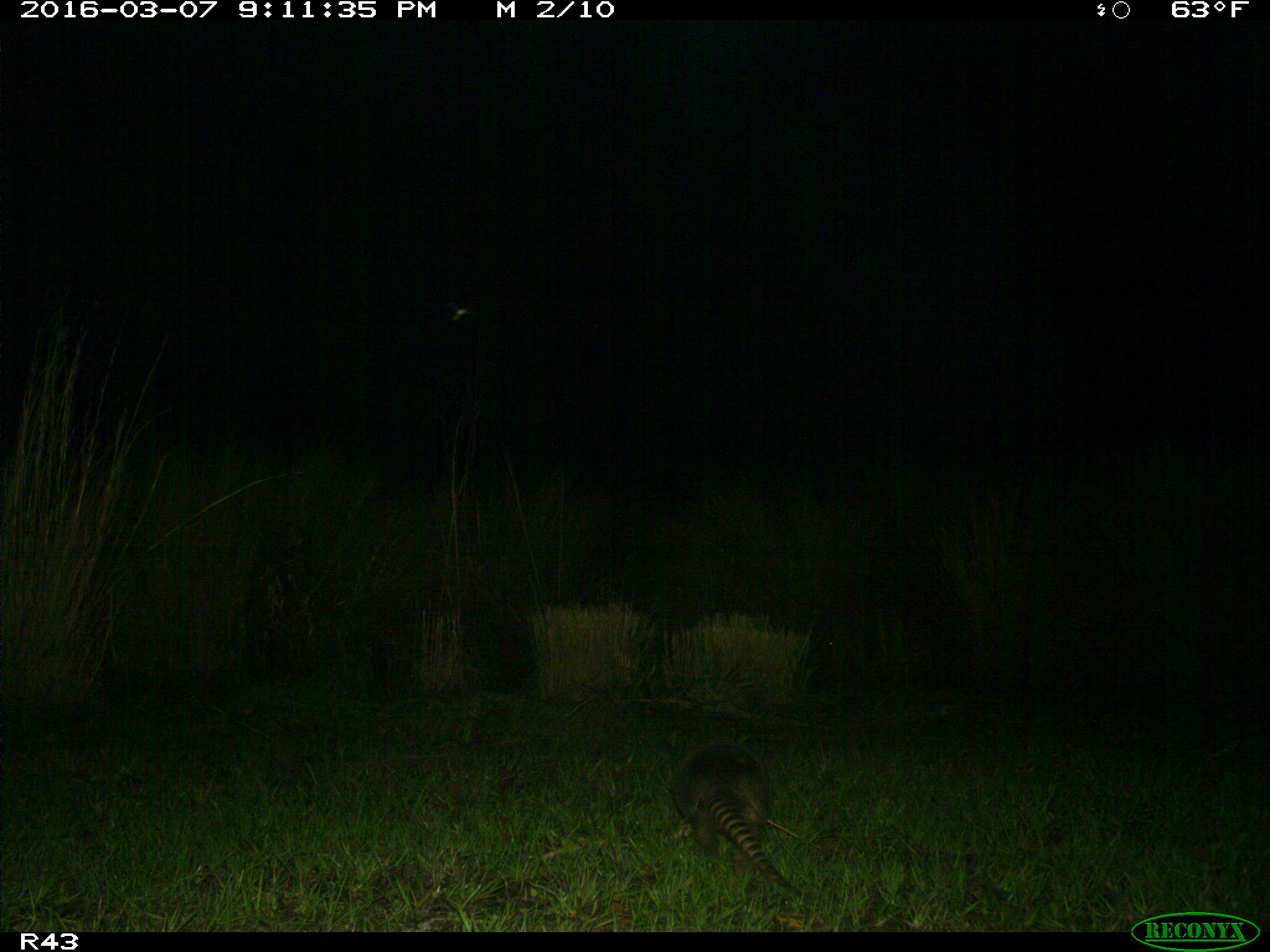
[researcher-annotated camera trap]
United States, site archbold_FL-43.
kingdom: Animalia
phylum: Chordata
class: Mammalia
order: Cingulata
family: Dasypodidae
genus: Dasypus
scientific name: Dasypus novemcinctus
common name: nine-banded armadillo